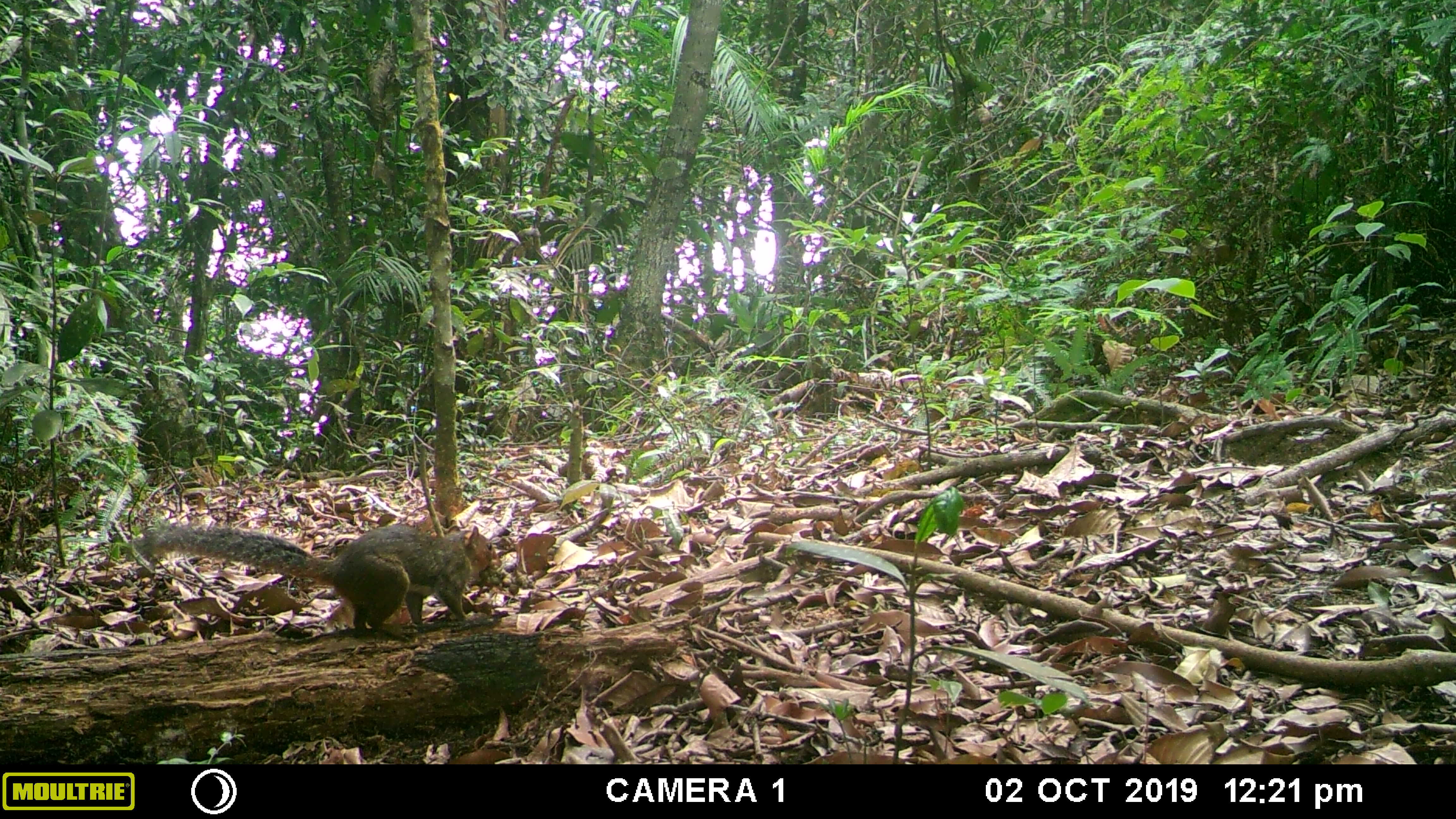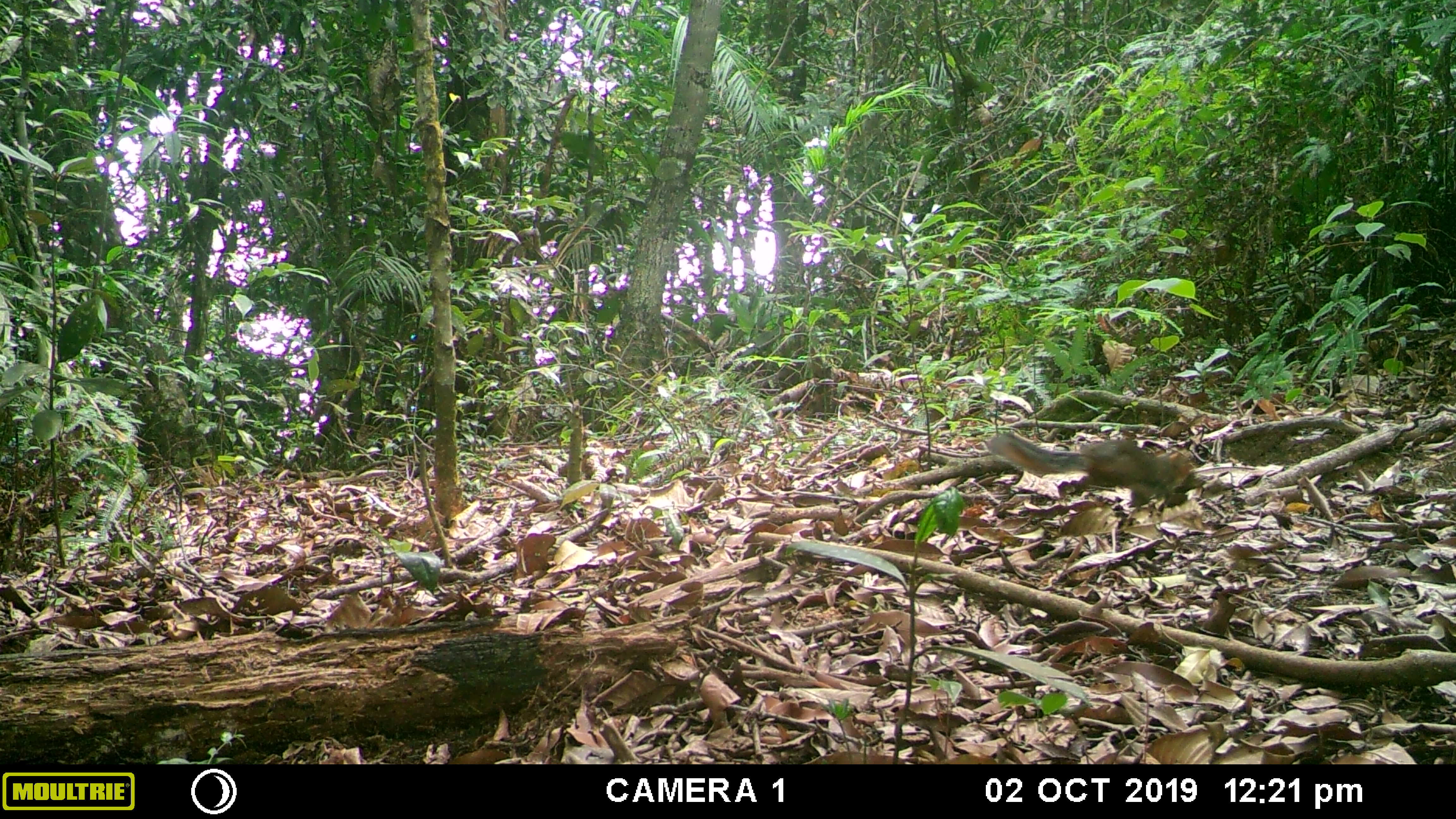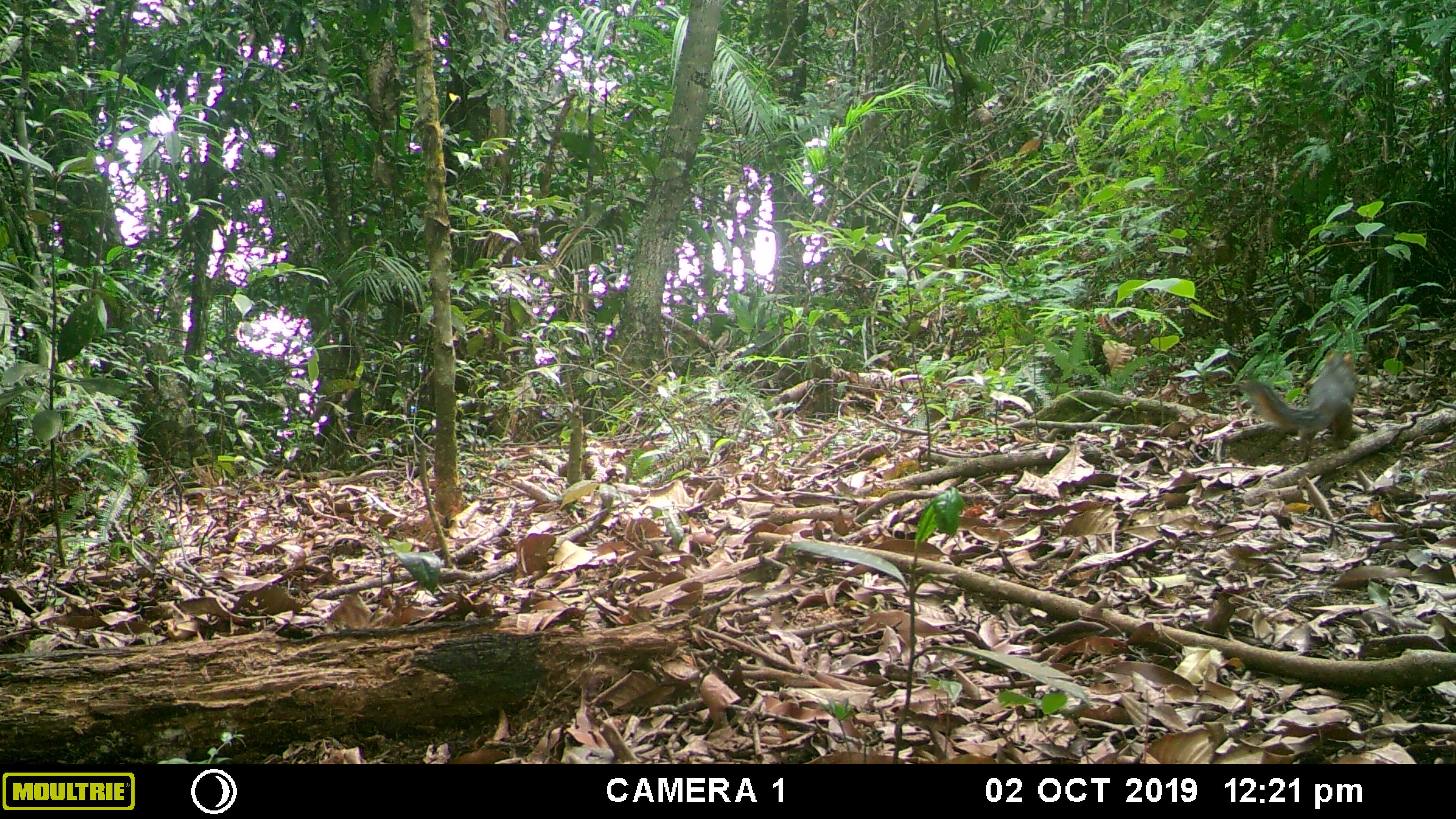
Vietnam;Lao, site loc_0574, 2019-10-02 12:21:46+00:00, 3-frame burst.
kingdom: Animalia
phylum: Chordata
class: Mammalia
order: Rodentia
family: Sciuridae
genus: Dremomys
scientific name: Dremomys rufigenis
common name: red-cheeked squirrel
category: red cheeked squirrel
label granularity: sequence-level